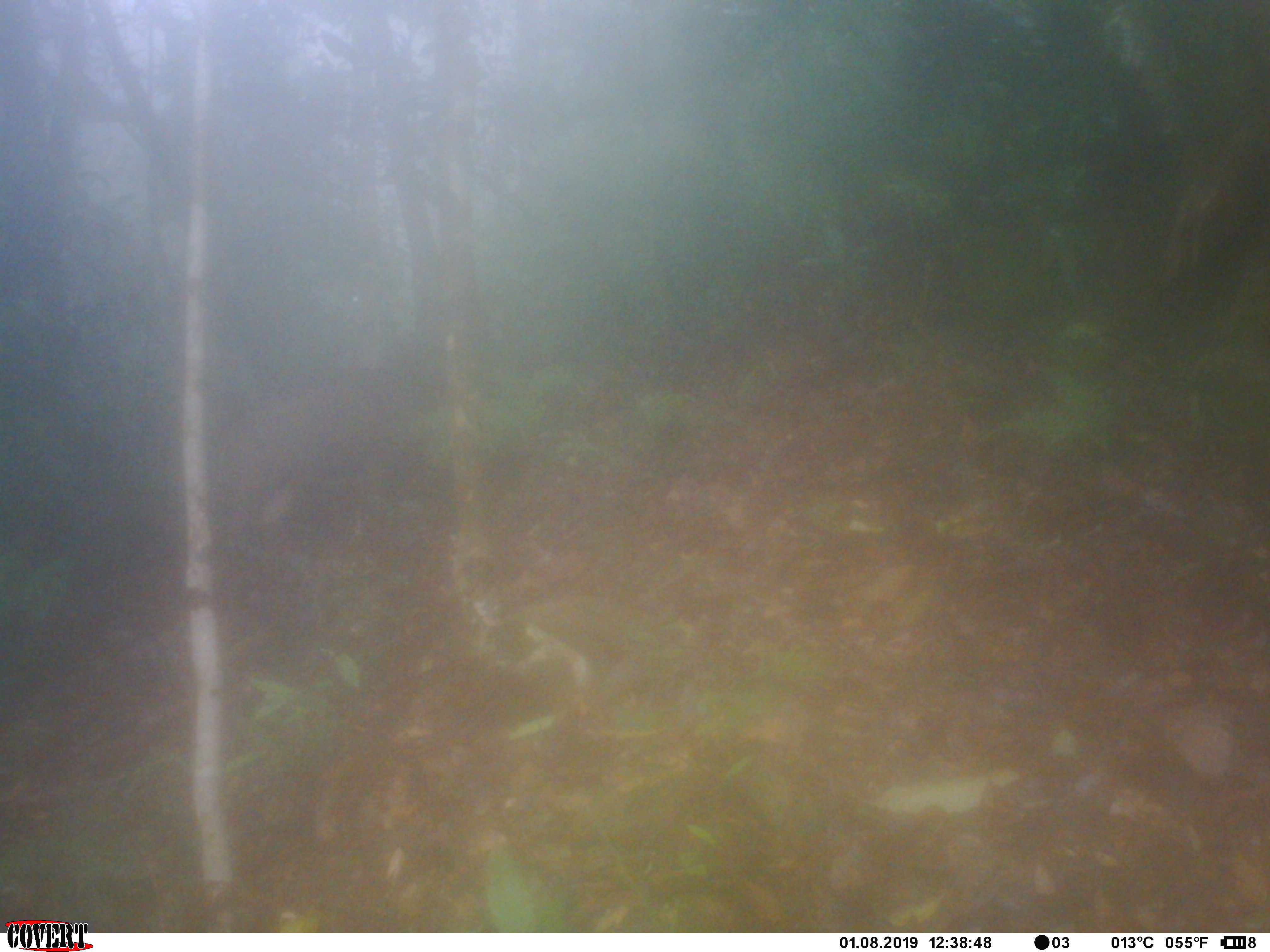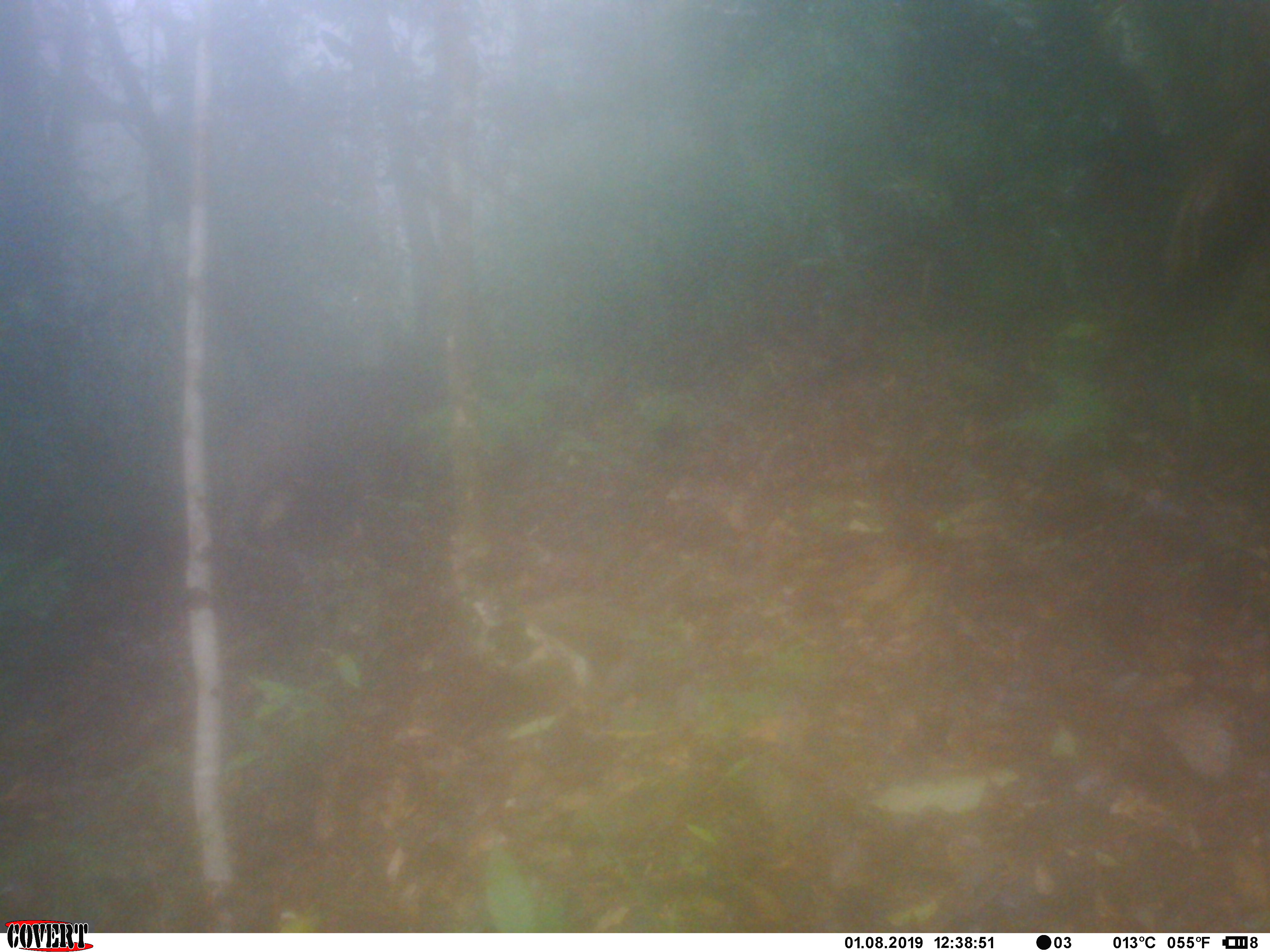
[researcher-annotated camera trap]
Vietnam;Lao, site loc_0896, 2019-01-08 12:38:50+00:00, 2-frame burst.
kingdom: Animalia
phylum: Chordata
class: Mammalia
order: Artiodactyla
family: Suidae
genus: Sus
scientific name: Sus scrofa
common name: eurasian wild pig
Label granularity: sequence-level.